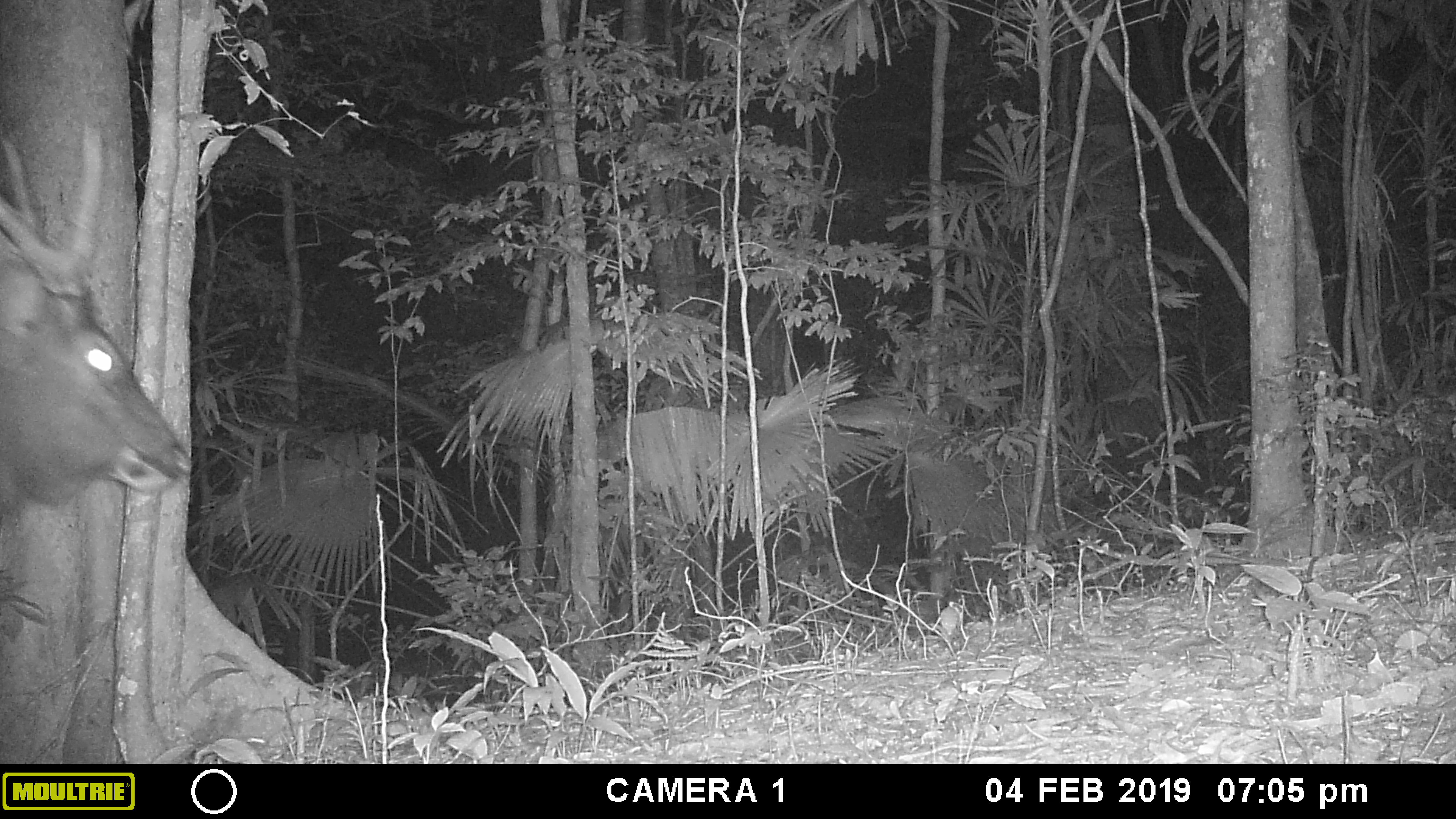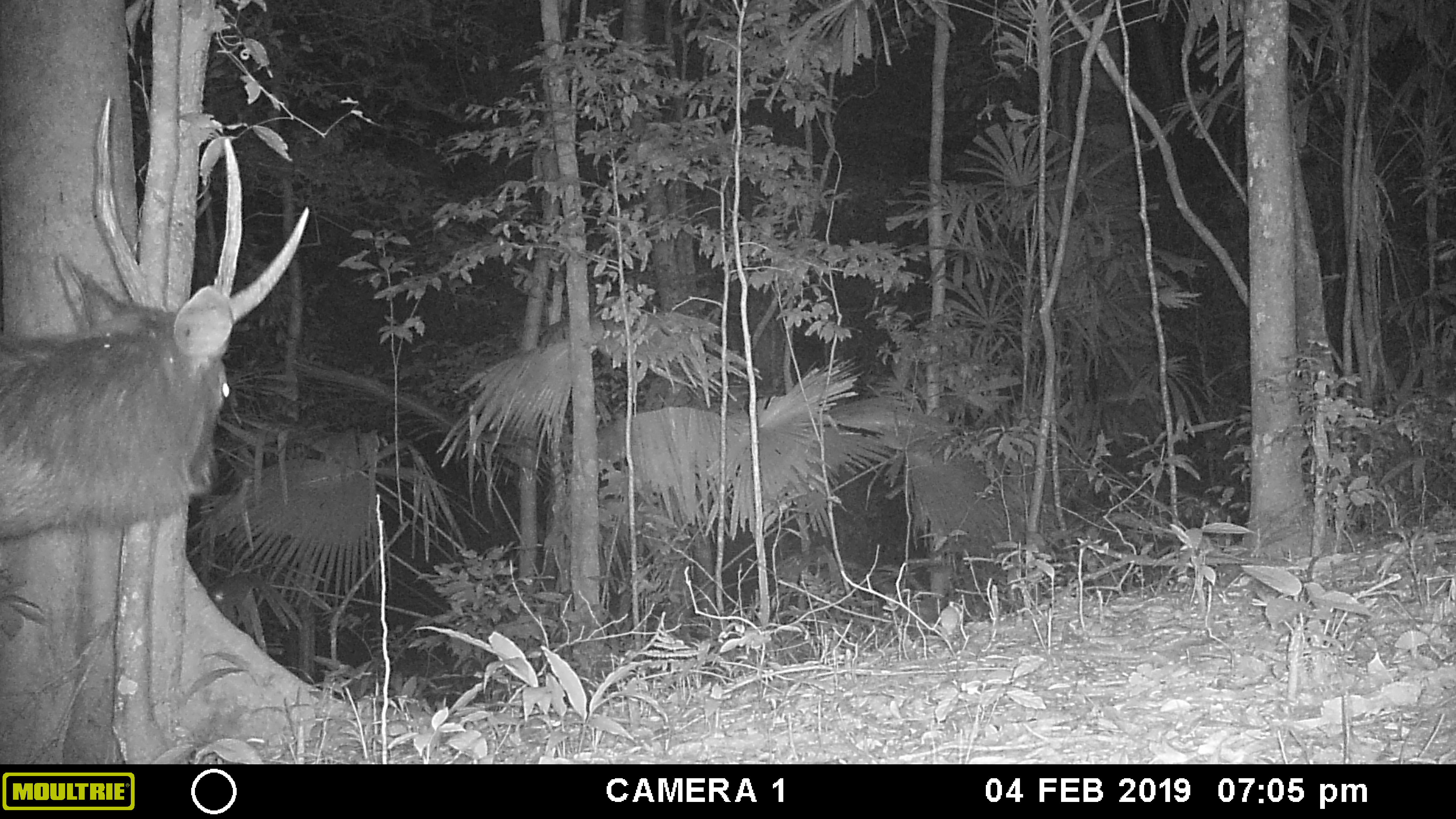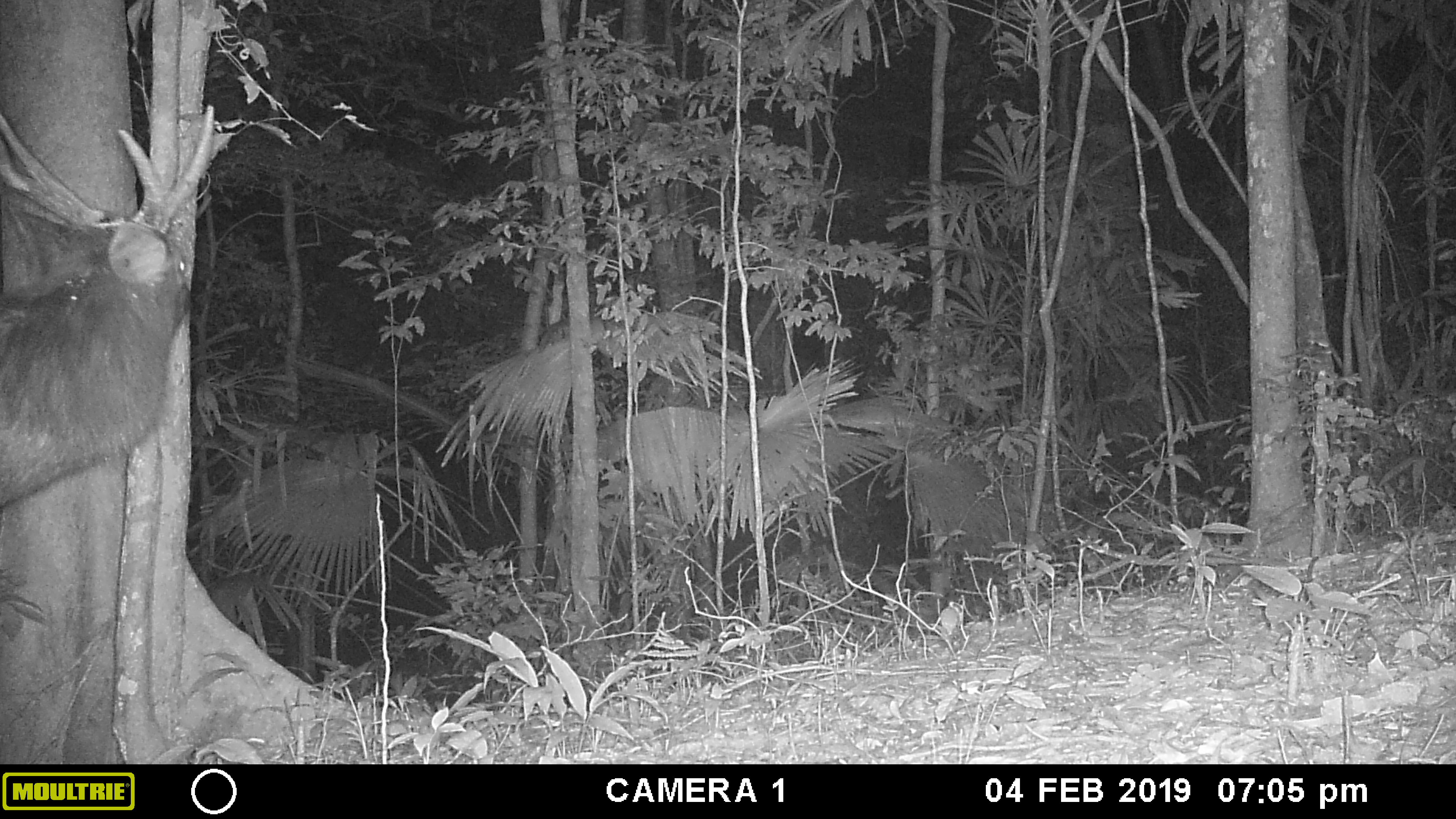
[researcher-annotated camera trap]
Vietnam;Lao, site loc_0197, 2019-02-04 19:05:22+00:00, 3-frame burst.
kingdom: Animalia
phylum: Chordata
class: Mammalia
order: Artiodactyla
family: Cervidae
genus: Rusa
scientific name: Rusa unicolor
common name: sambar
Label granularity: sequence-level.